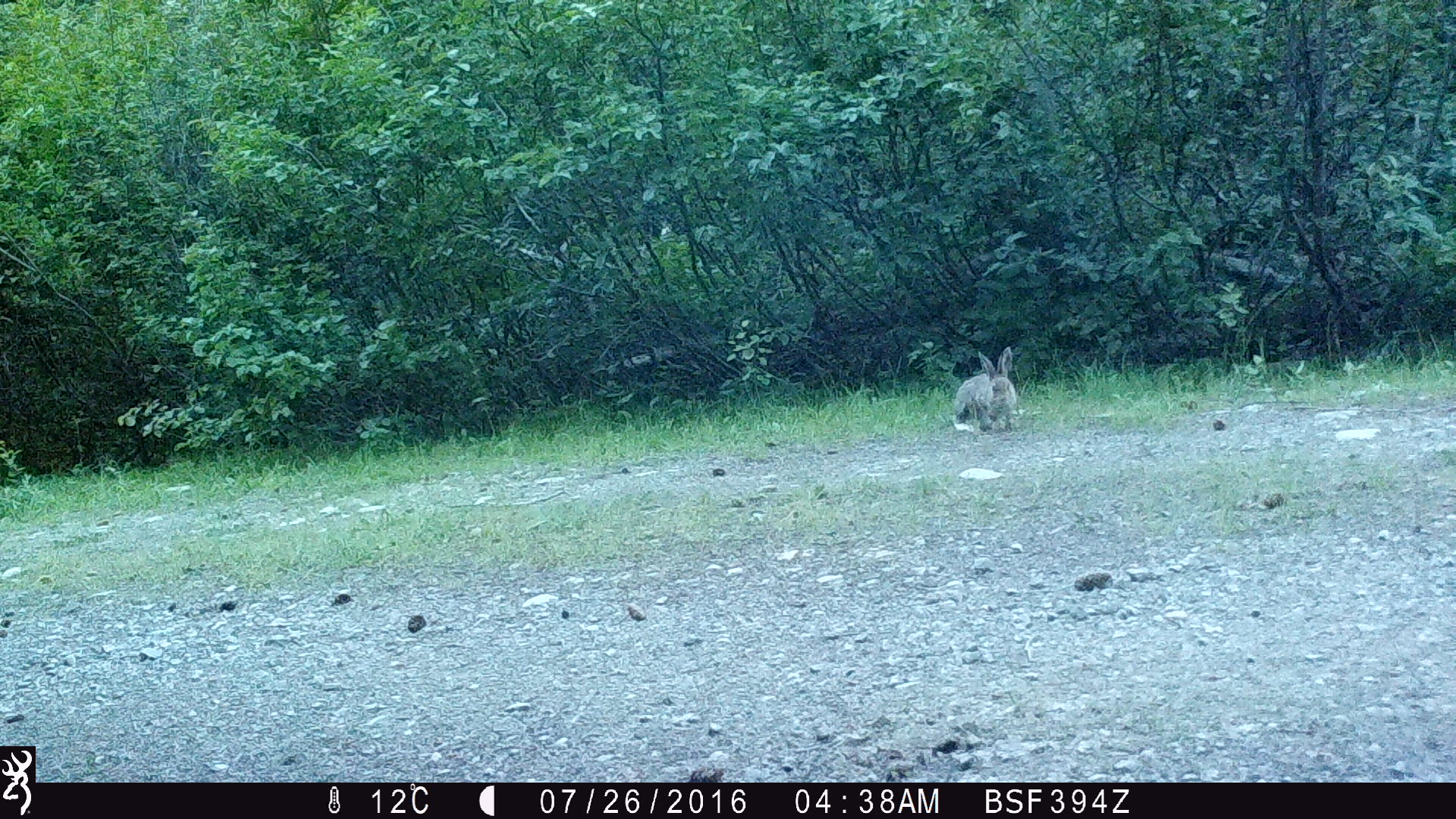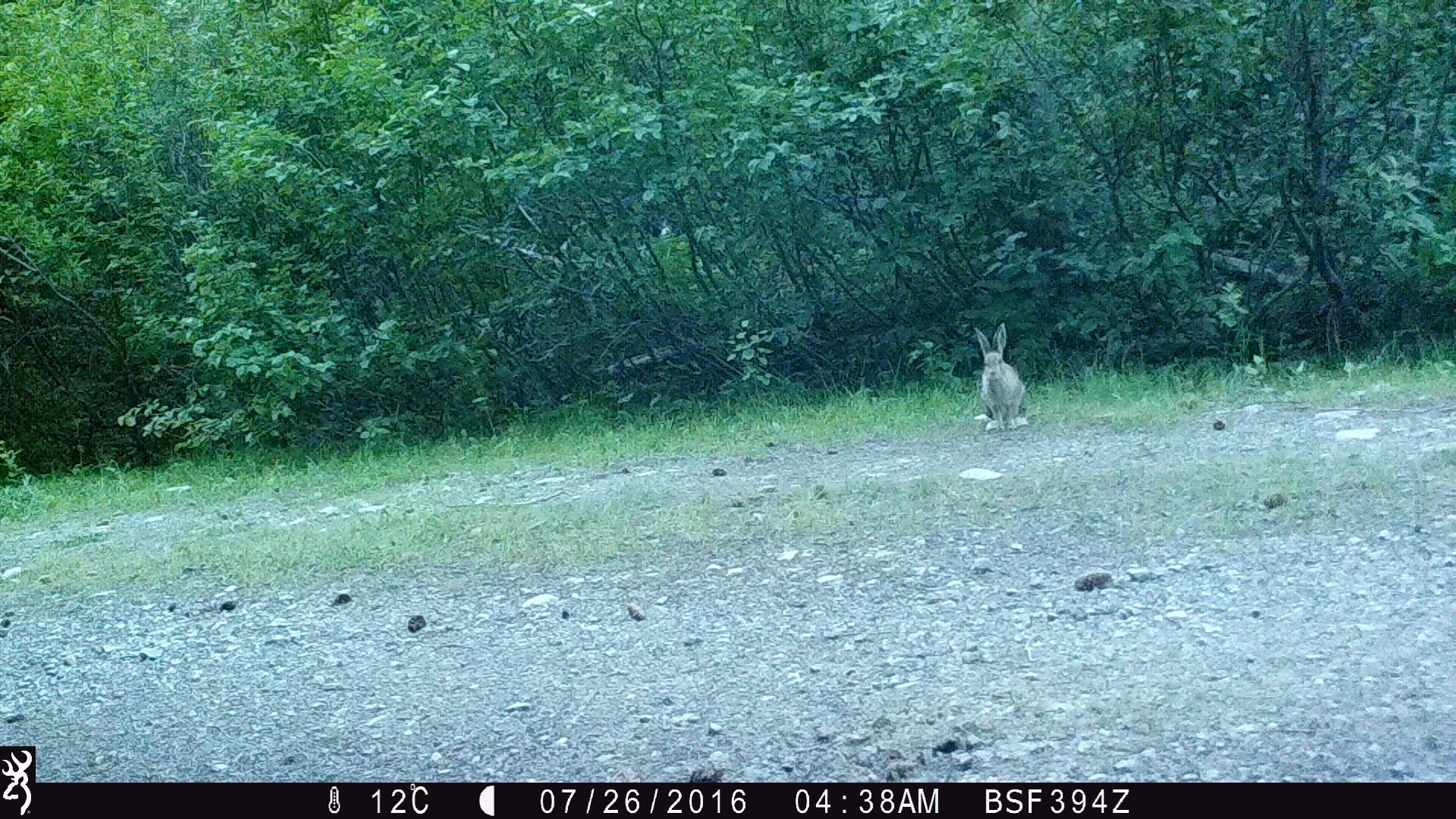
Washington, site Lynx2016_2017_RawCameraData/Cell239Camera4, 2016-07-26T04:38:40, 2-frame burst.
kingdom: Animalia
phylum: Chordata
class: Mammalia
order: Lagomorpha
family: Leporidae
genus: Lepus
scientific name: Lepus americanus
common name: snowshoe hare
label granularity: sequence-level